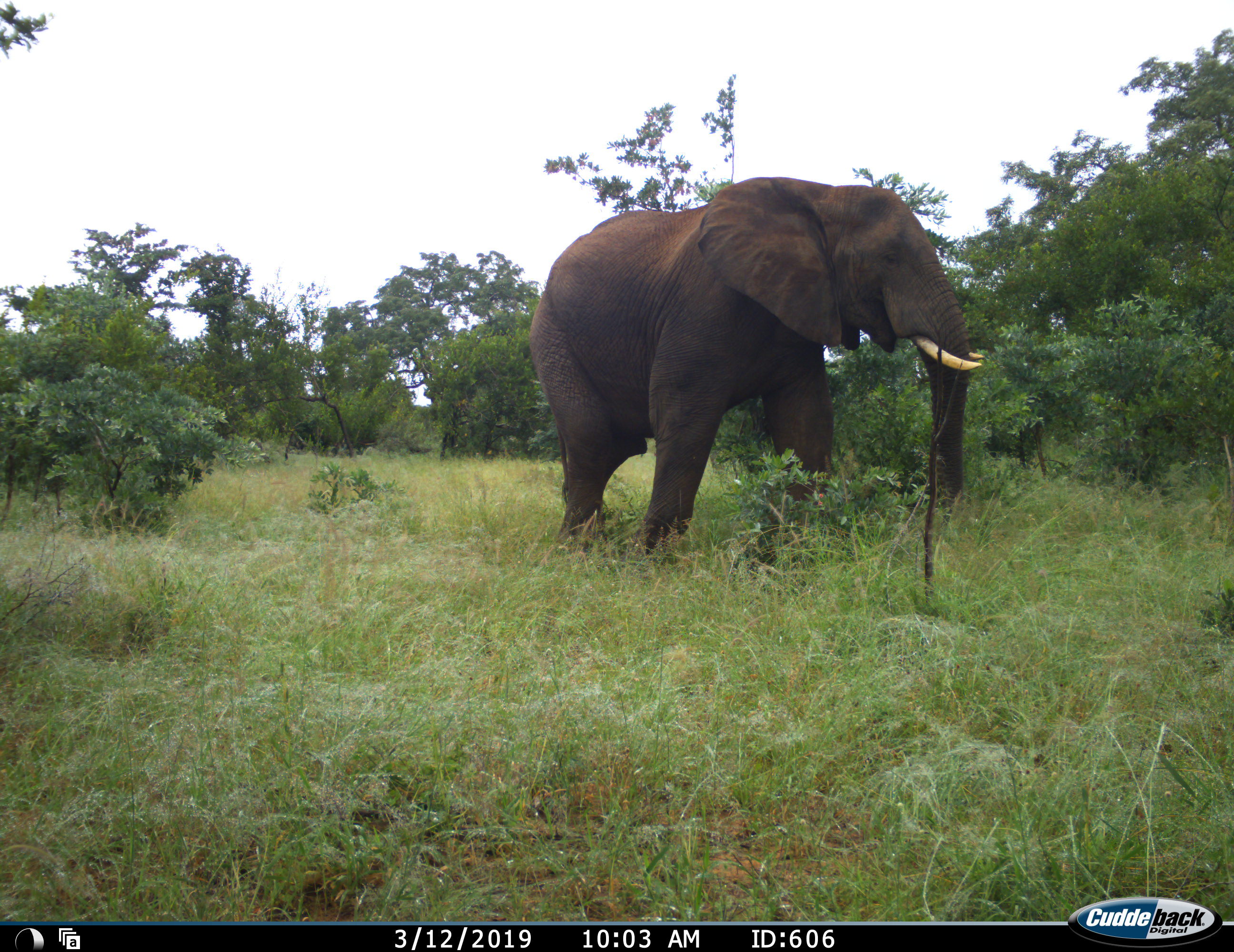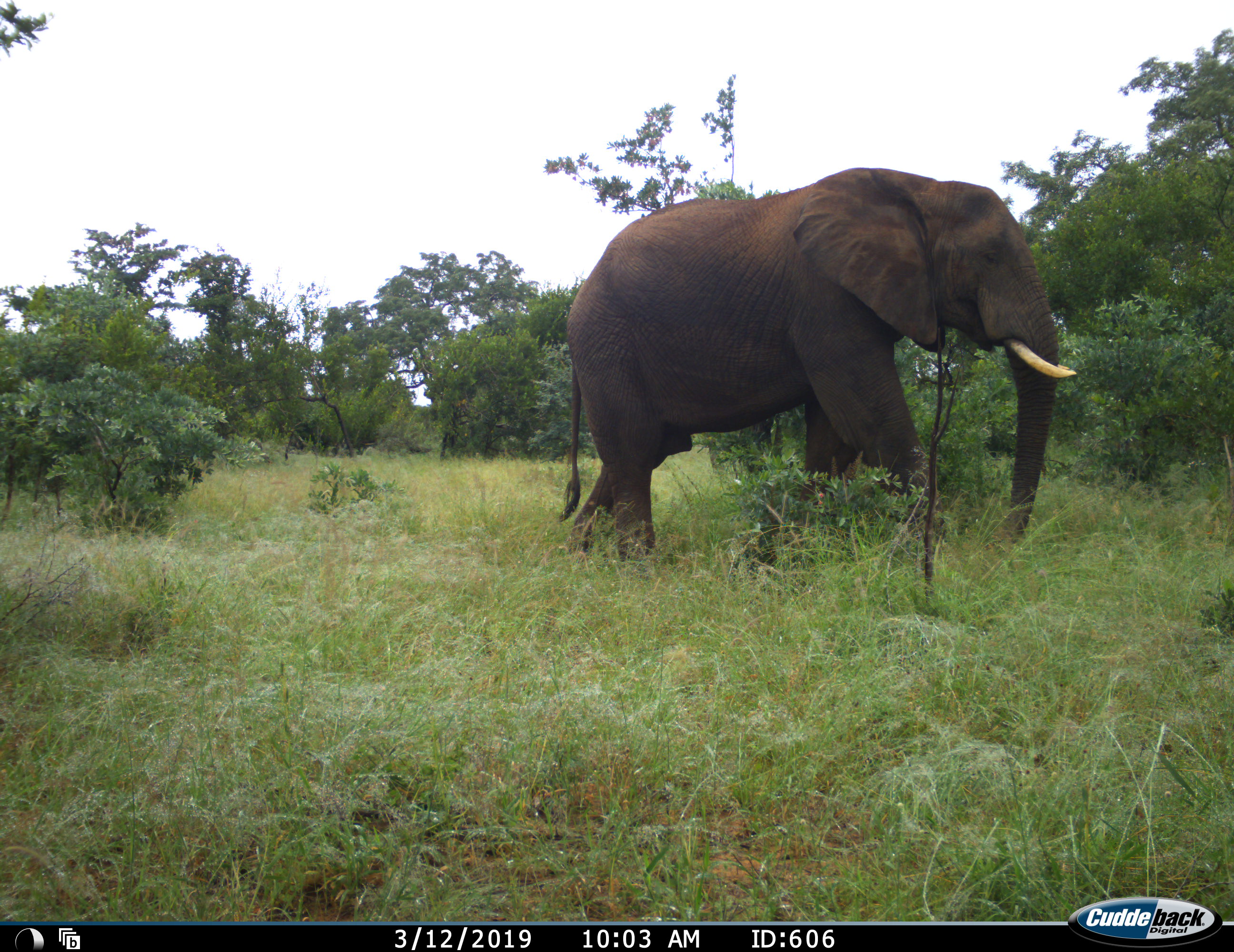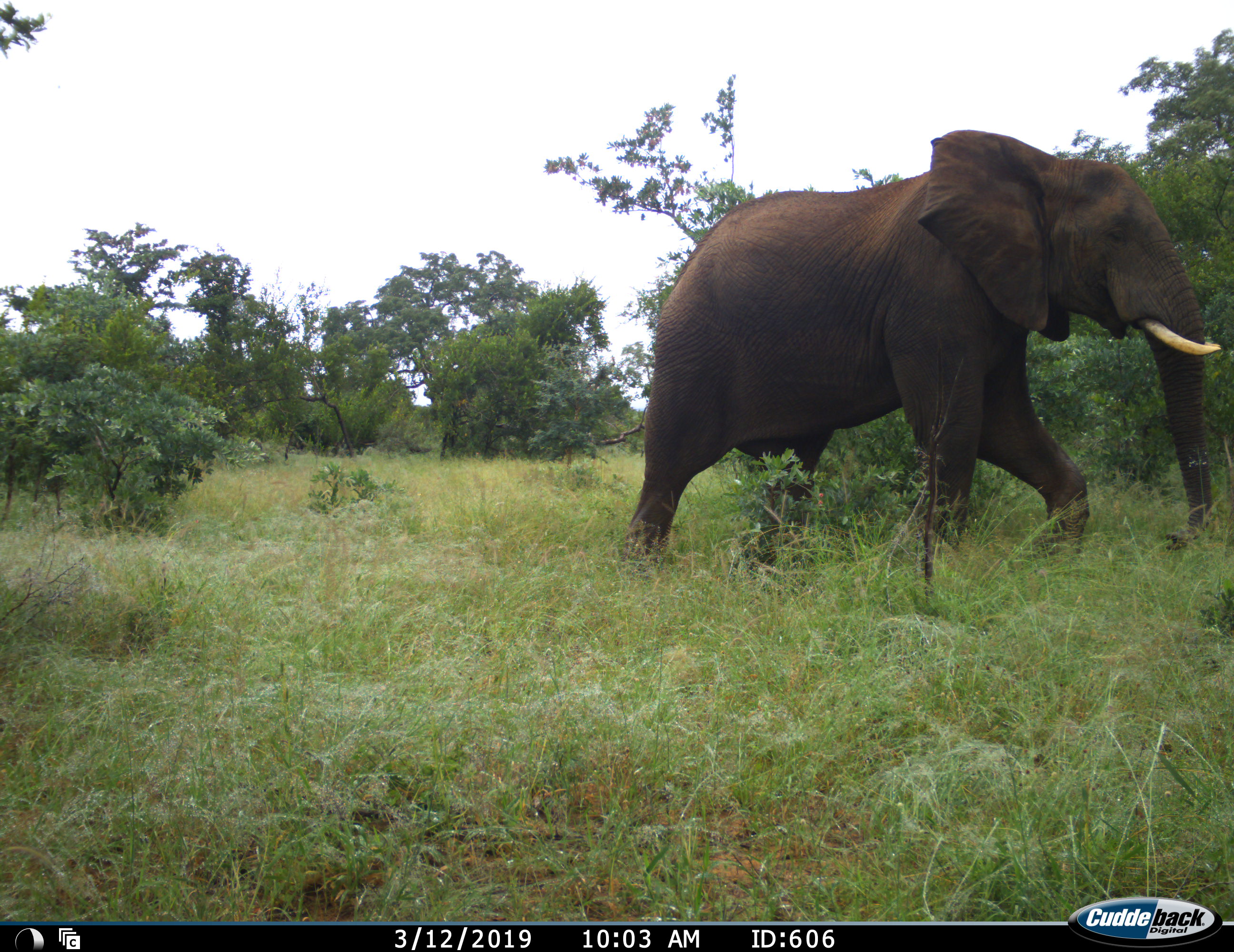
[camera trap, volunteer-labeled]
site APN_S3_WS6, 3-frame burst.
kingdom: Animalia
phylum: Chordata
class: Mammalia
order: Proboscidea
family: Elephantidae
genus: Loxodonta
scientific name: Loxodonta africana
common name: african bush elephant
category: elephant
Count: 1.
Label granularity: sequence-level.